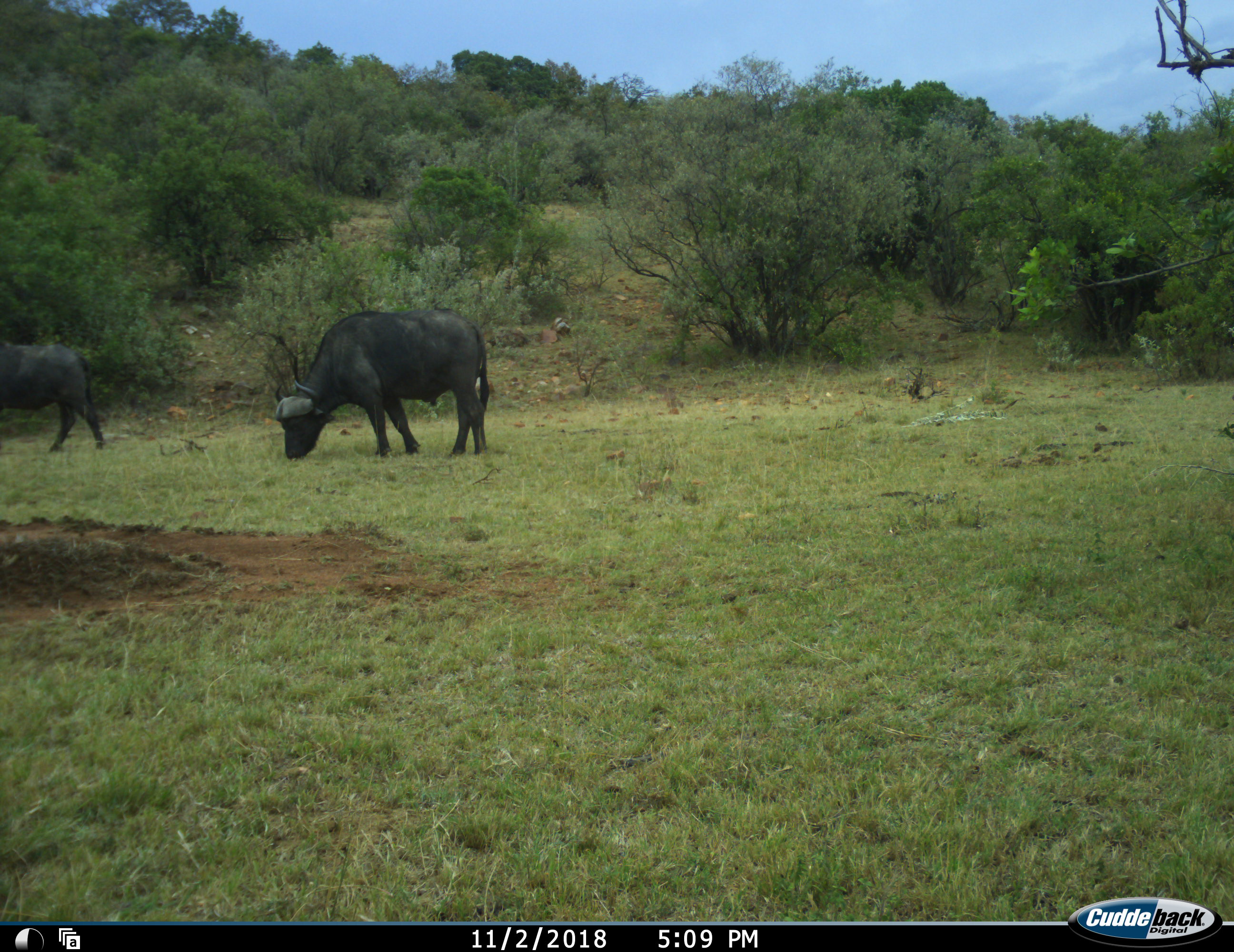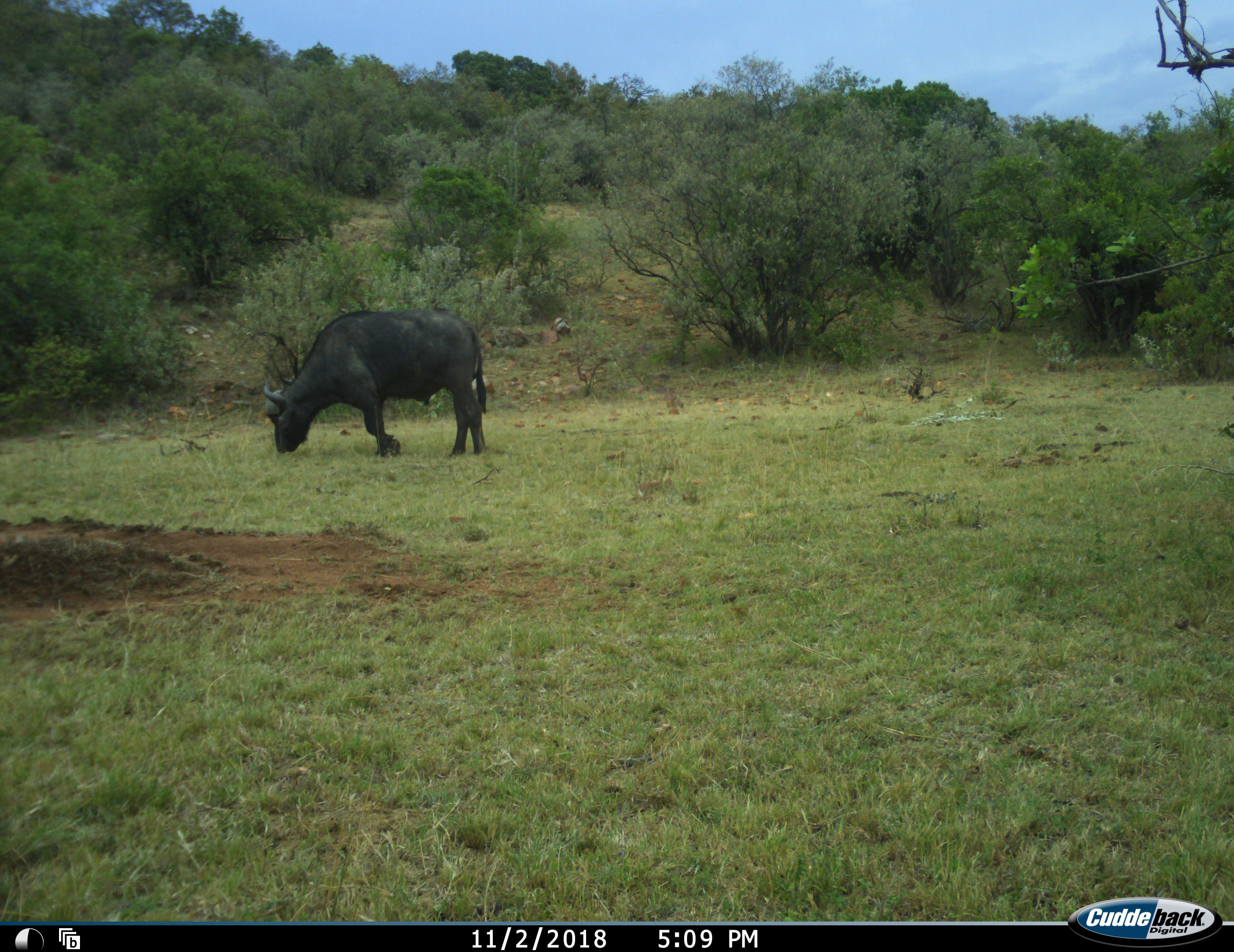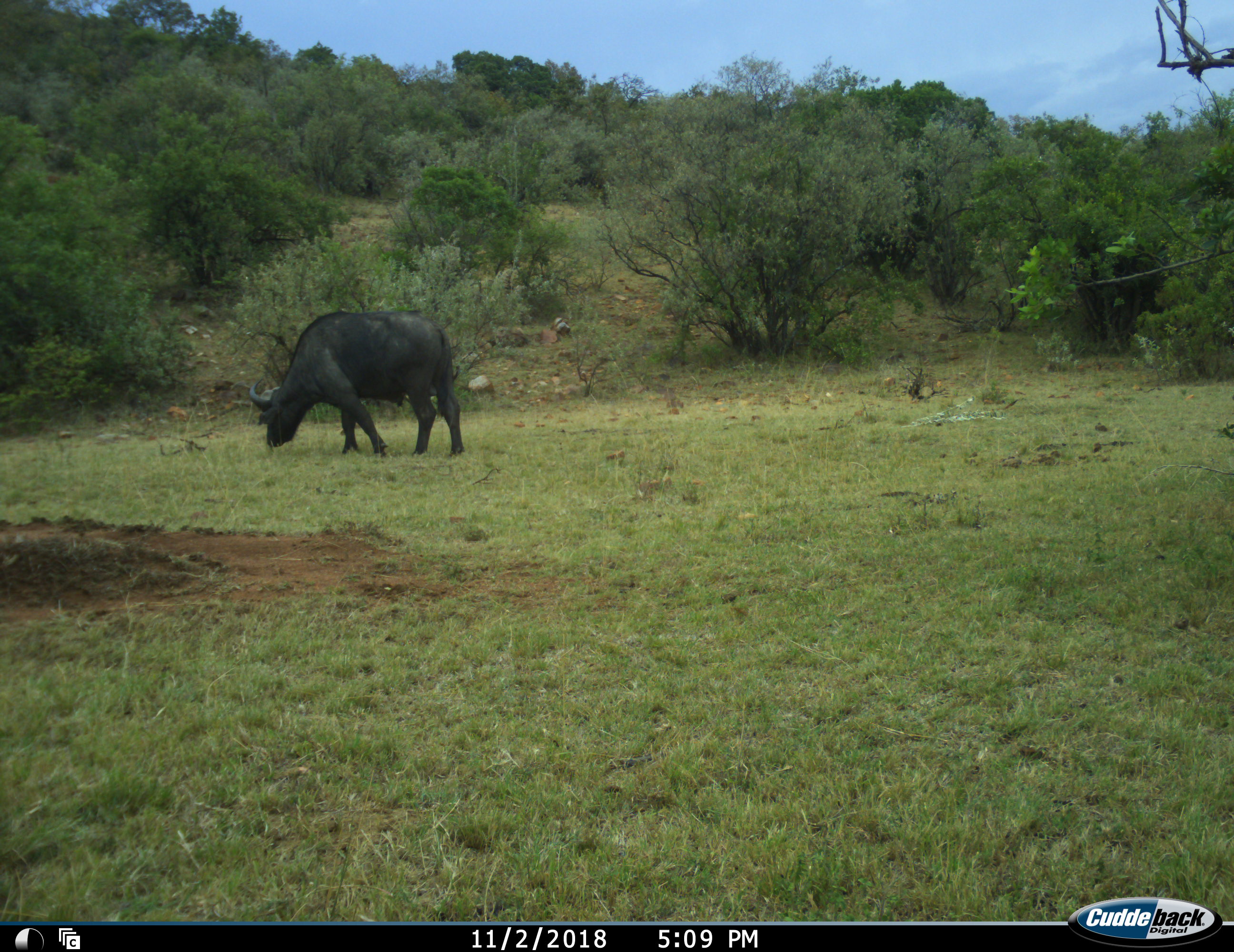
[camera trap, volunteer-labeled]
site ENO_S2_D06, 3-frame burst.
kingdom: Animalia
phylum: Chordata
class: Mammalia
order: Artiodactyla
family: Bovidae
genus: Syncerus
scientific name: Syncerus caffer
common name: african buffalo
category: buffalo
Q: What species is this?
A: Buffalo (african buffalo) (Syncerus caffer).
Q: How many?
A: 2.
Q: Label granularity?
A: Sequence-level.